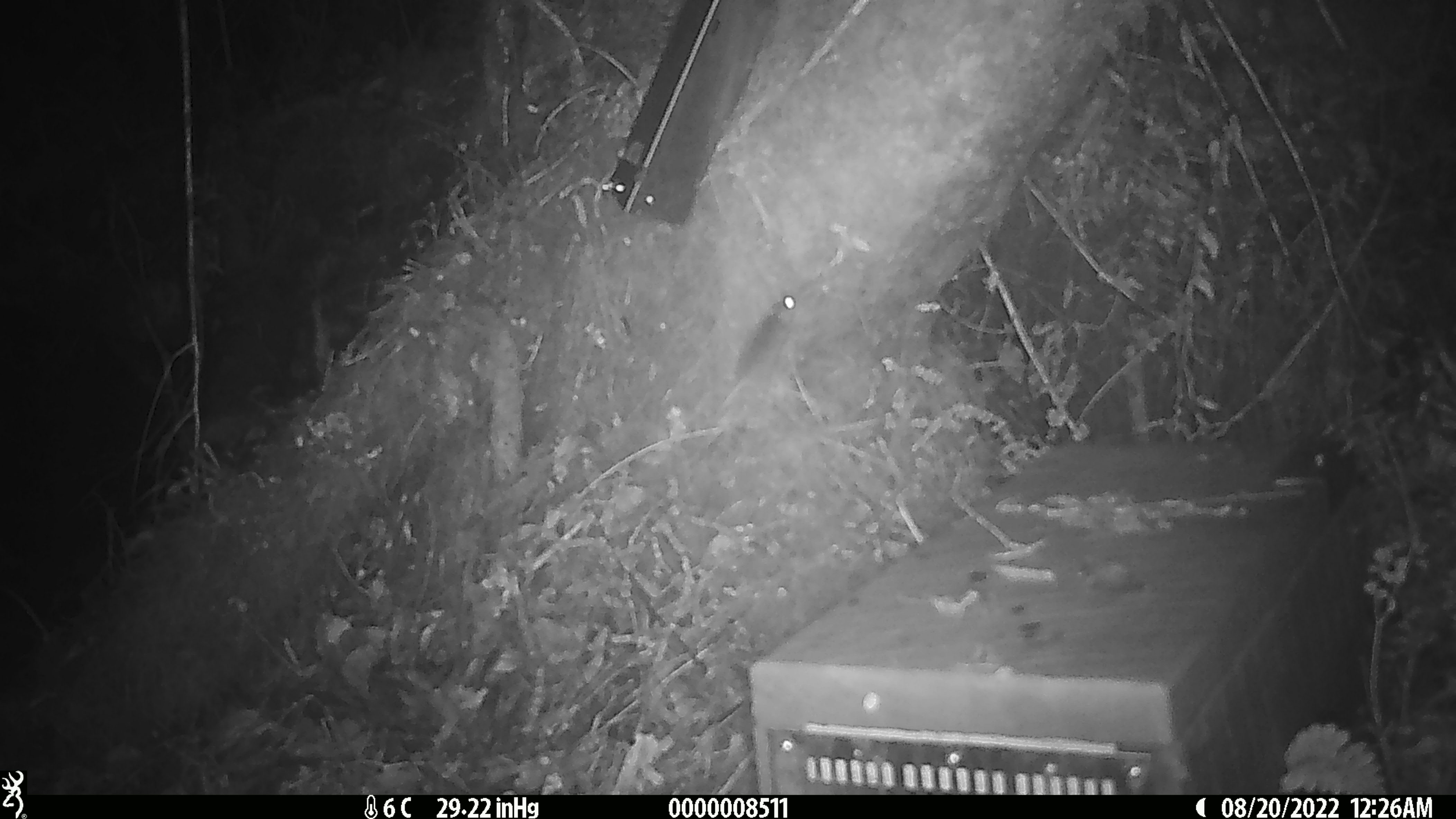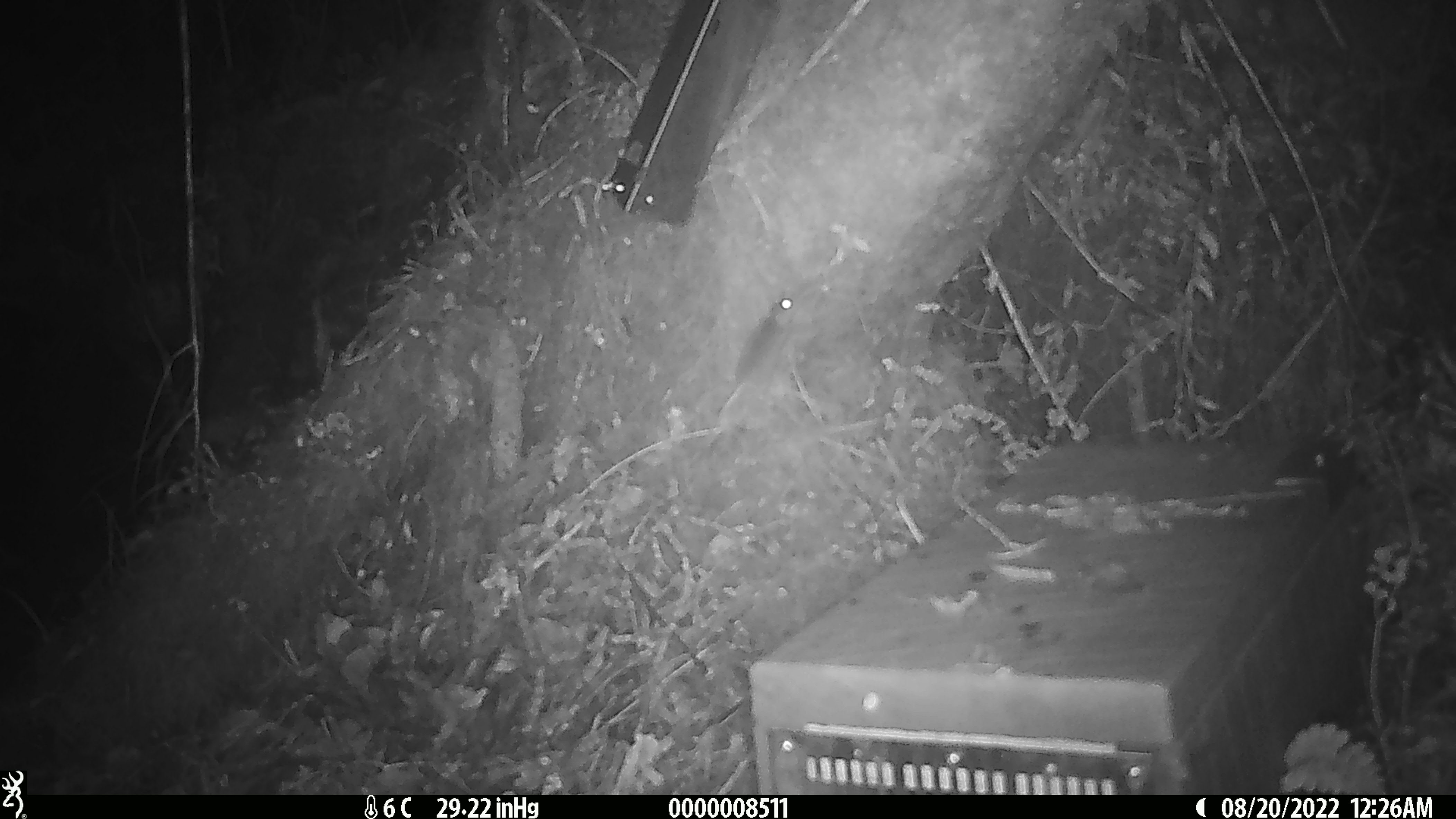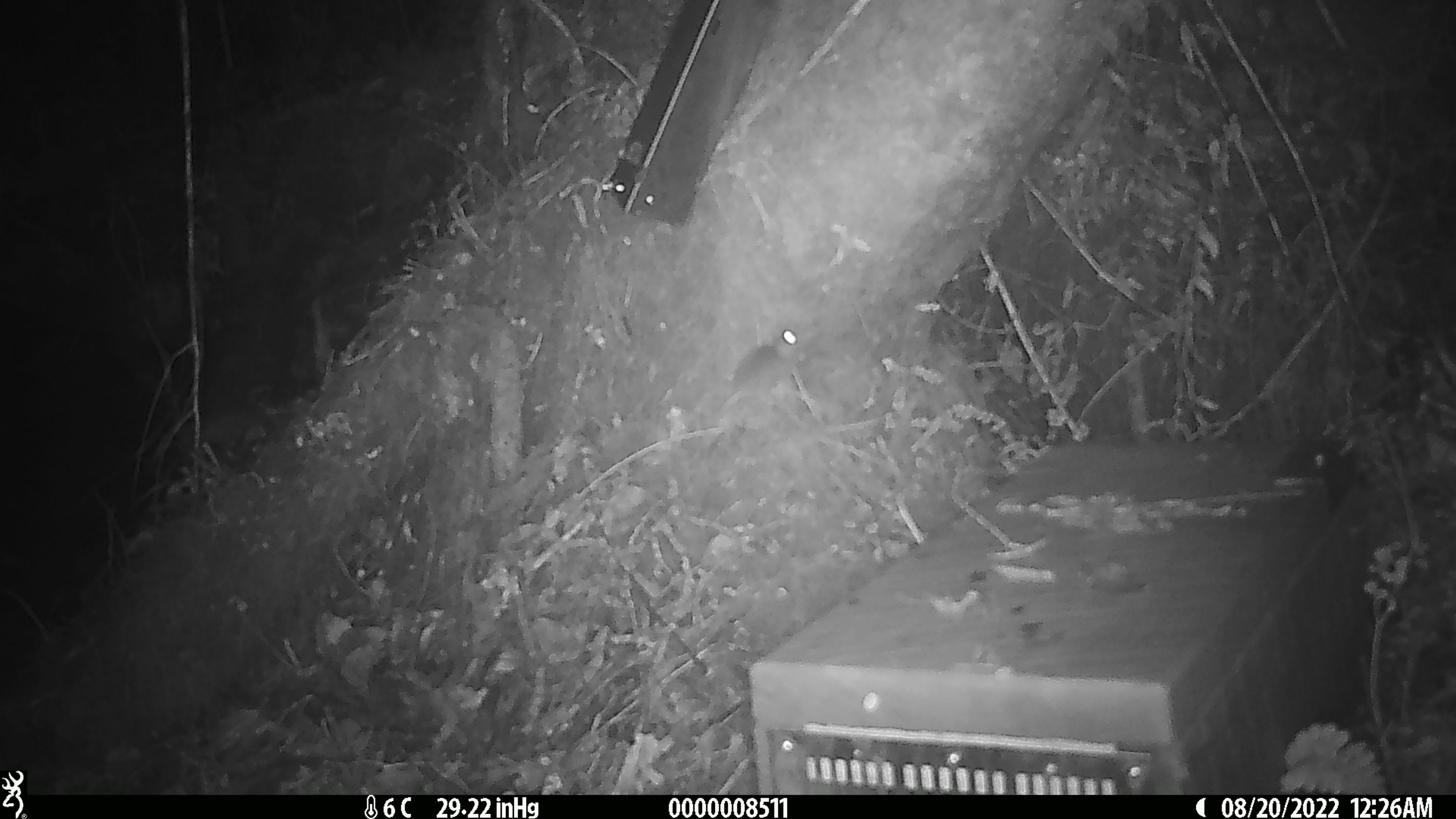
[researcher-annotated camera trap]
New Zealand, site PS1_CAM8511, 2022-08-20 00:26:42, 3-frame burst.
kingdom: Animalia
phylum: Chordata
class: Mammalia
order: Rodentia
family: Muridae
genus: Mus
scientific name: Mus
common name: mouse